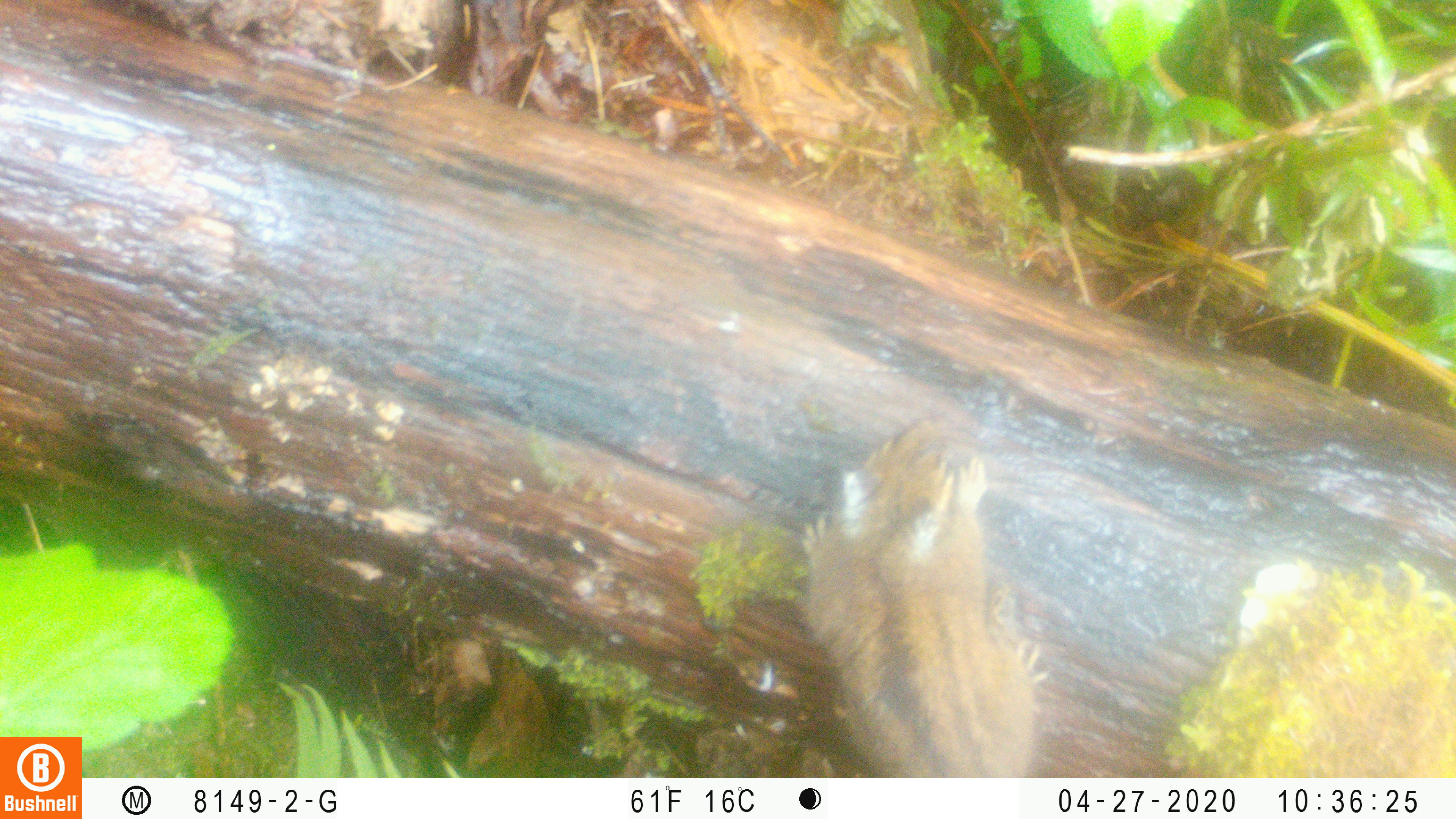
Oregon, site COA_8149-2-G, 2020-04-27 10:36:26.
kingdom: Animalia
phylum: Chordata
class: Mammalia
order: Rodentia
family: Sciuridae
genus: Neotamias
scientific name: Neotamias townsendii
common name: townsend's chipmunk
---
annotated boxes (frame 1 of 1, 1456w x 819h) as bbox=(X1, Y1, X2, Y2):
townsend's chipmunk: bbox=(783, 401, 1062, 774)